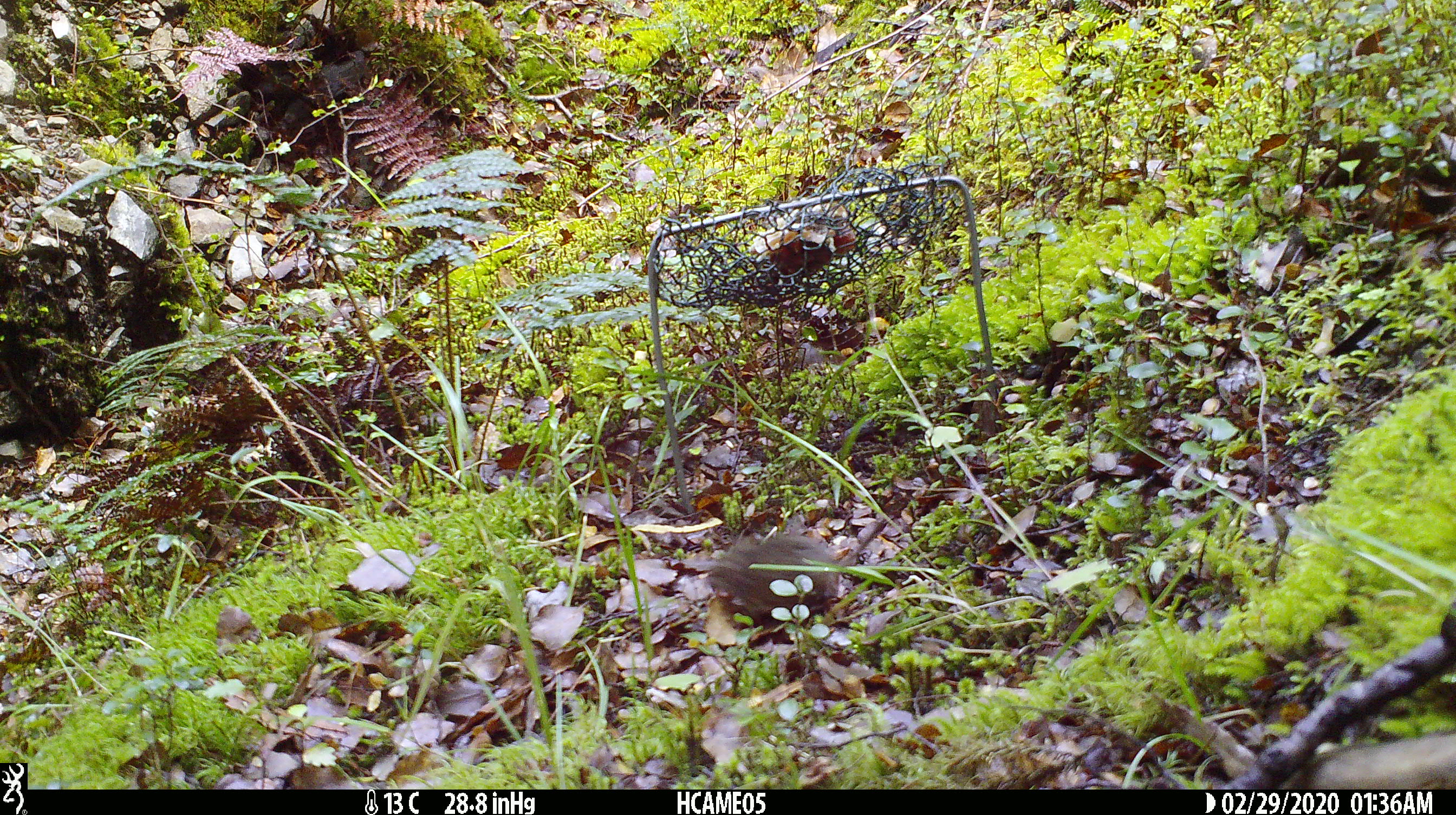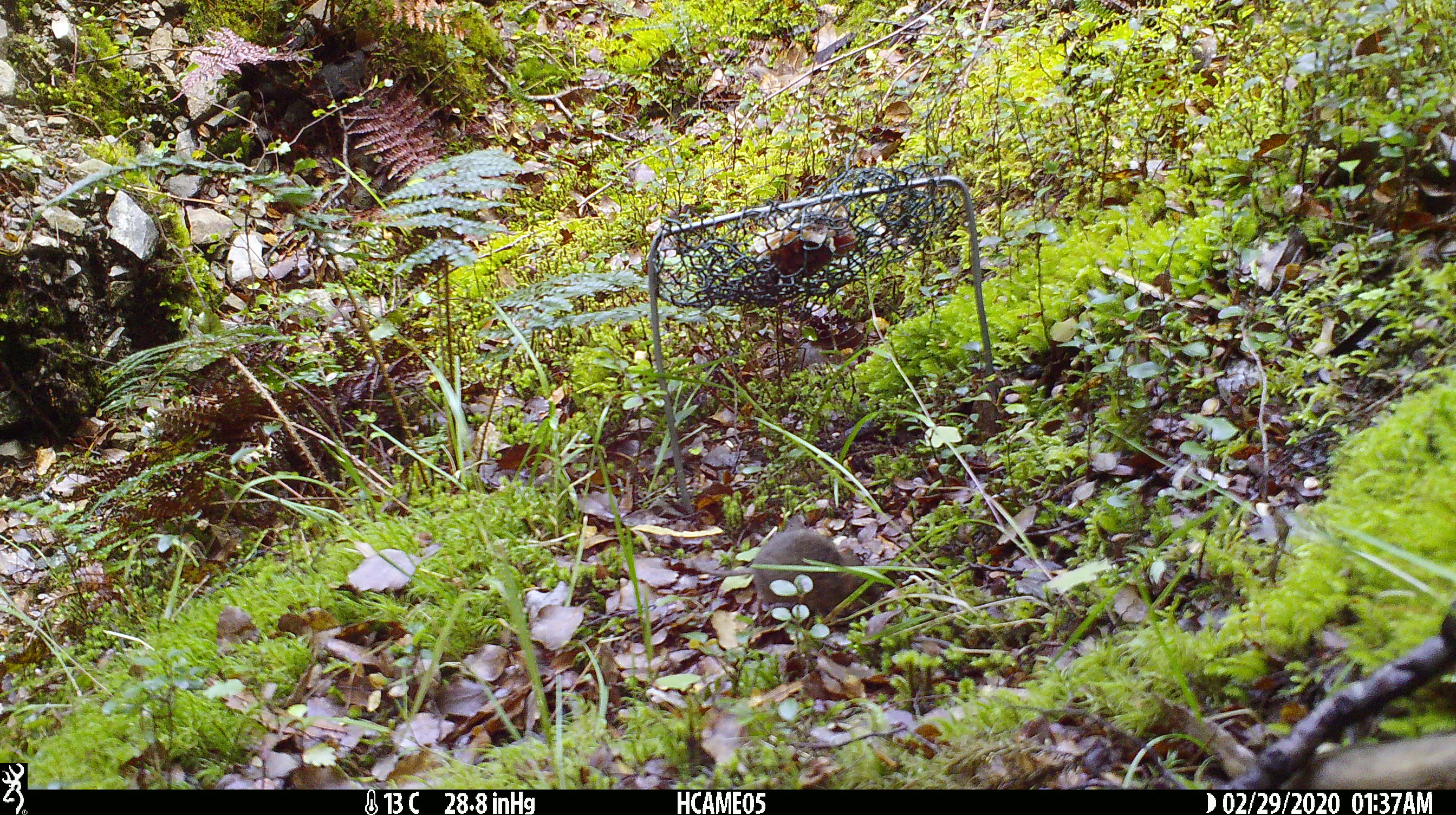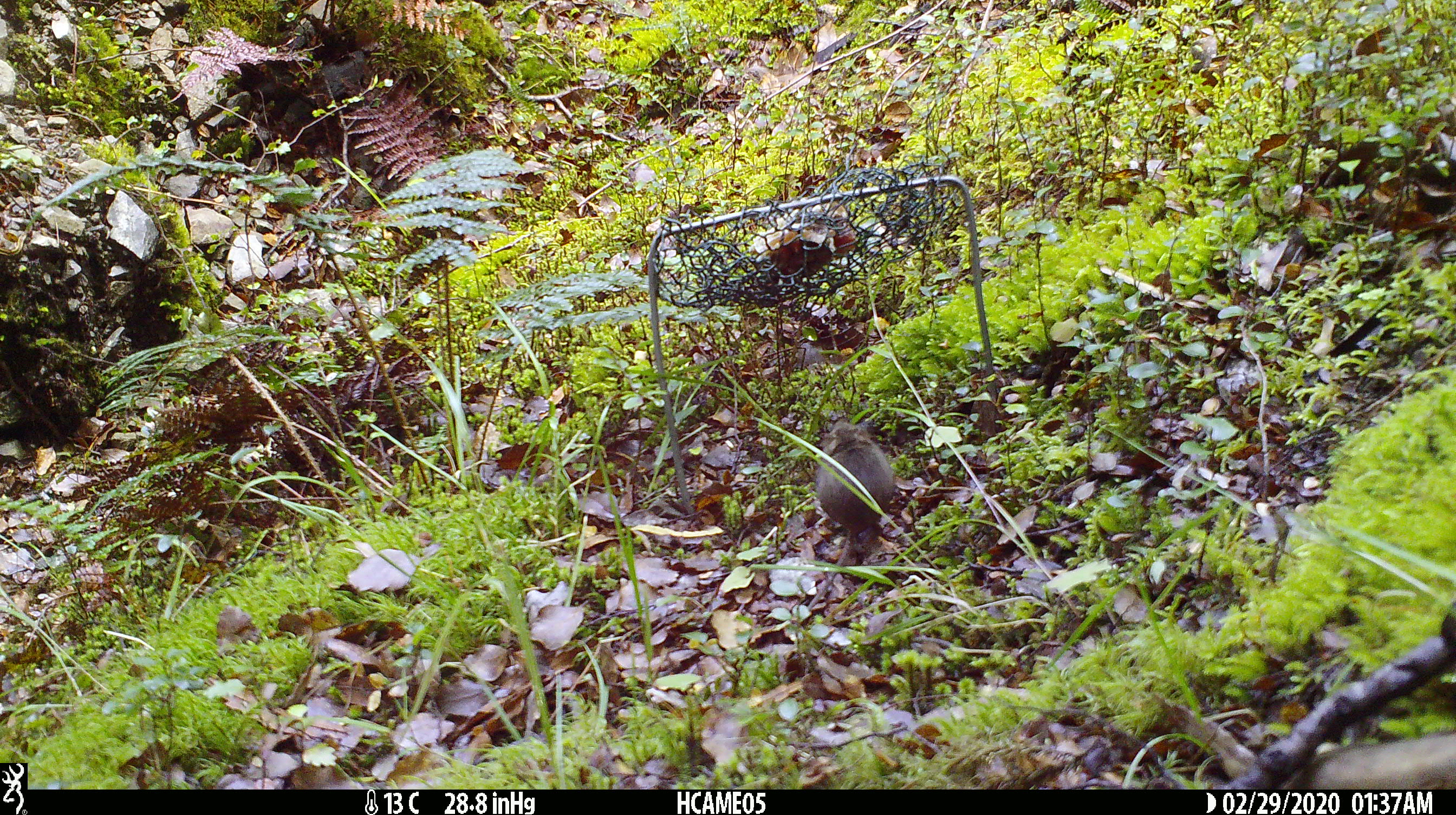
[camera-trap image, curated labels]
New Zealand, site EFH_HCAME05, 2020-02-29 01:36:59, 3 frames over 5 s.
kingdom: Animalia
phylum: Chordata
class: Mammalia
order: Rodentia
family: Muridae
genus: Mus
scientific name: Mus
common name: mouse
Mouse (Mus).